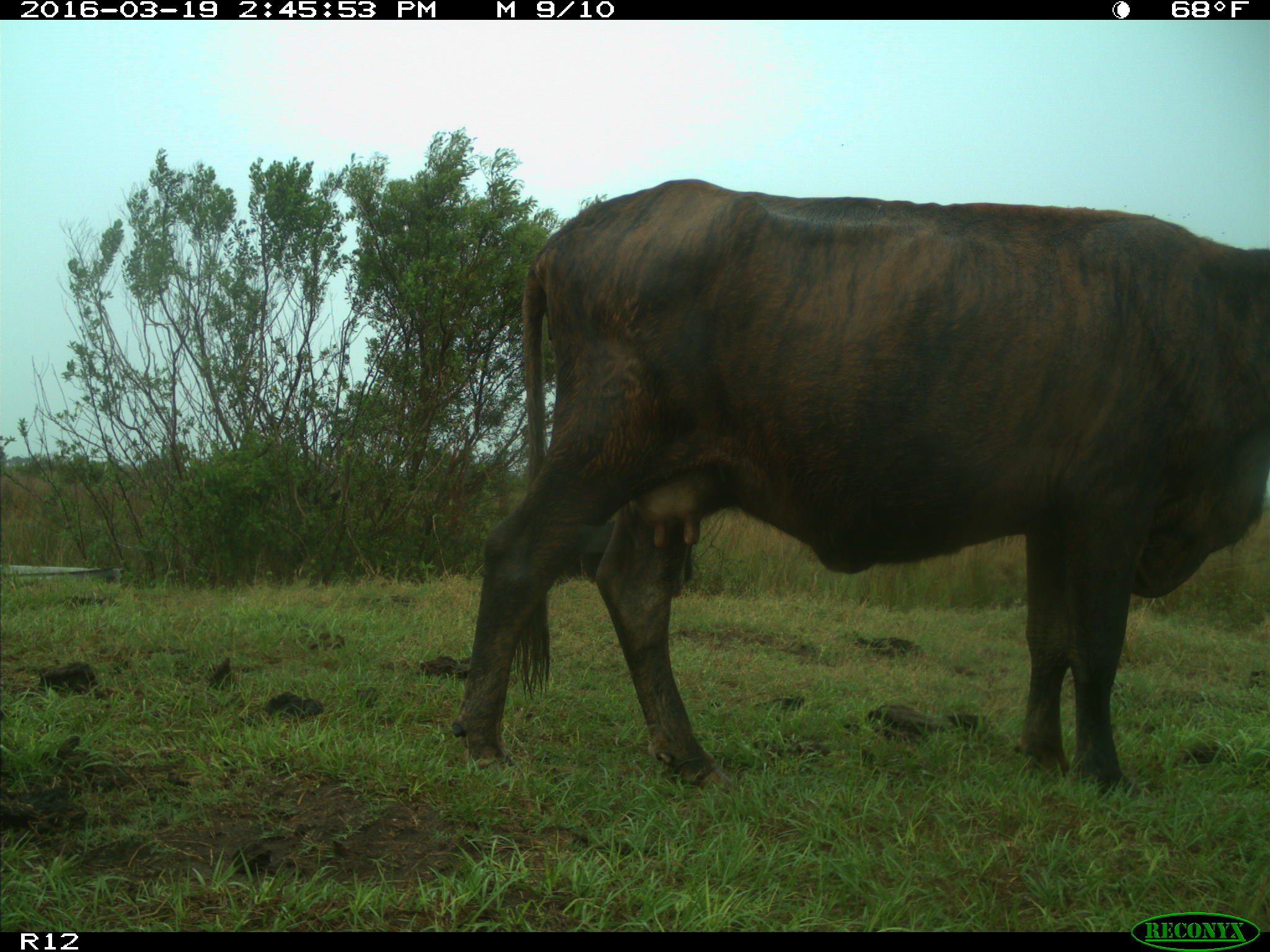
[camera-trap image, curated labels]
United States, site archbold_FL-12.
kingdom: Animalia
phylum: Chordata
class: Mammalia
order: Artiodactyla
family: Bovidae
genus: Bos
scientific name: Bos taurus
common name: domestic cow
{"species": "Bos taurus (domestic cow)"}